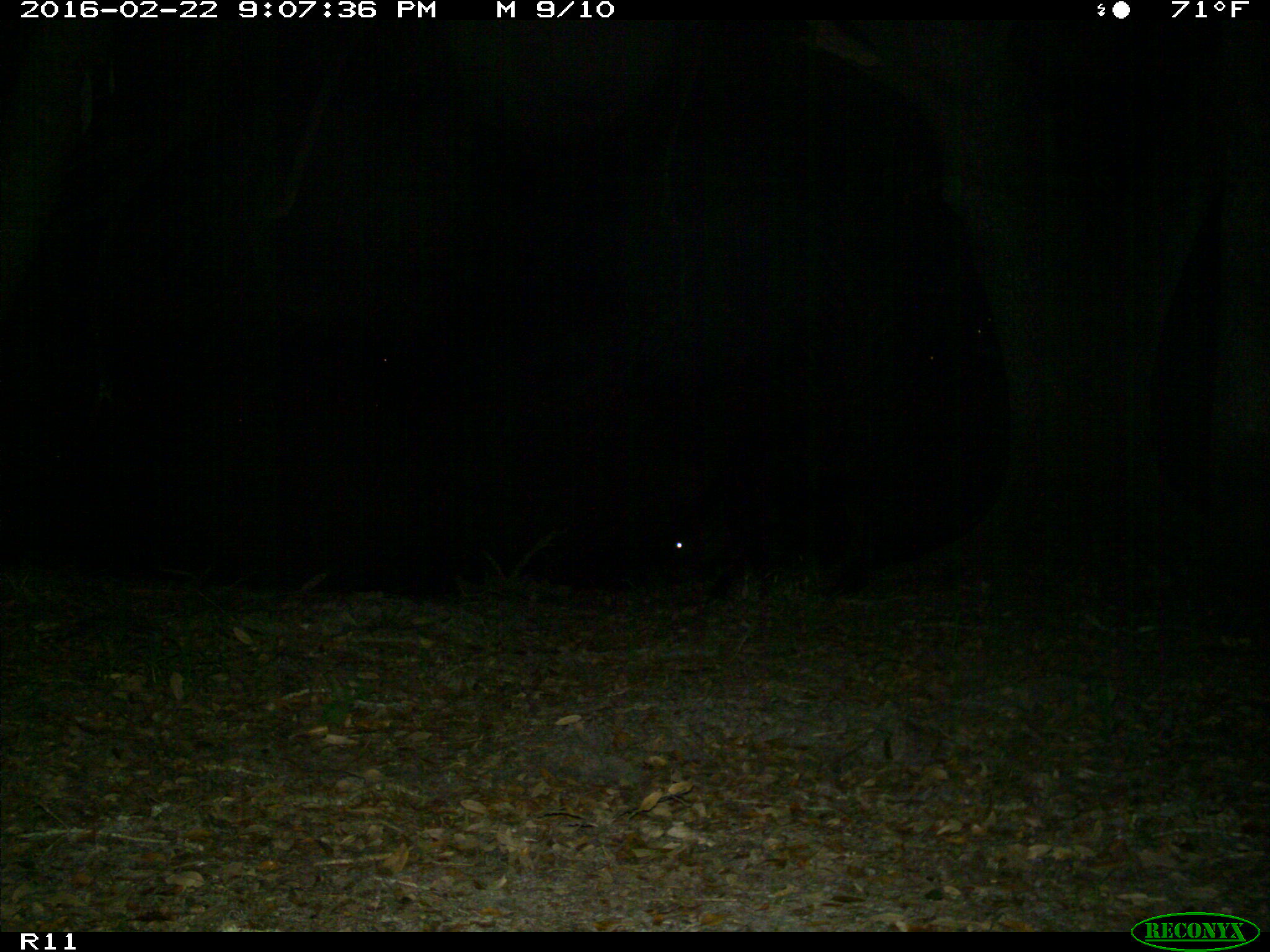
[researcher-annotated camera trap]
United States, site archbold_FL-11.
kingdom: Animalia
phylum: Chordata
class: Mammalia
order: Artiodactyla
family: Bovidae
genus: Bos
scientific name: Bos taurus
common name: domestic cow